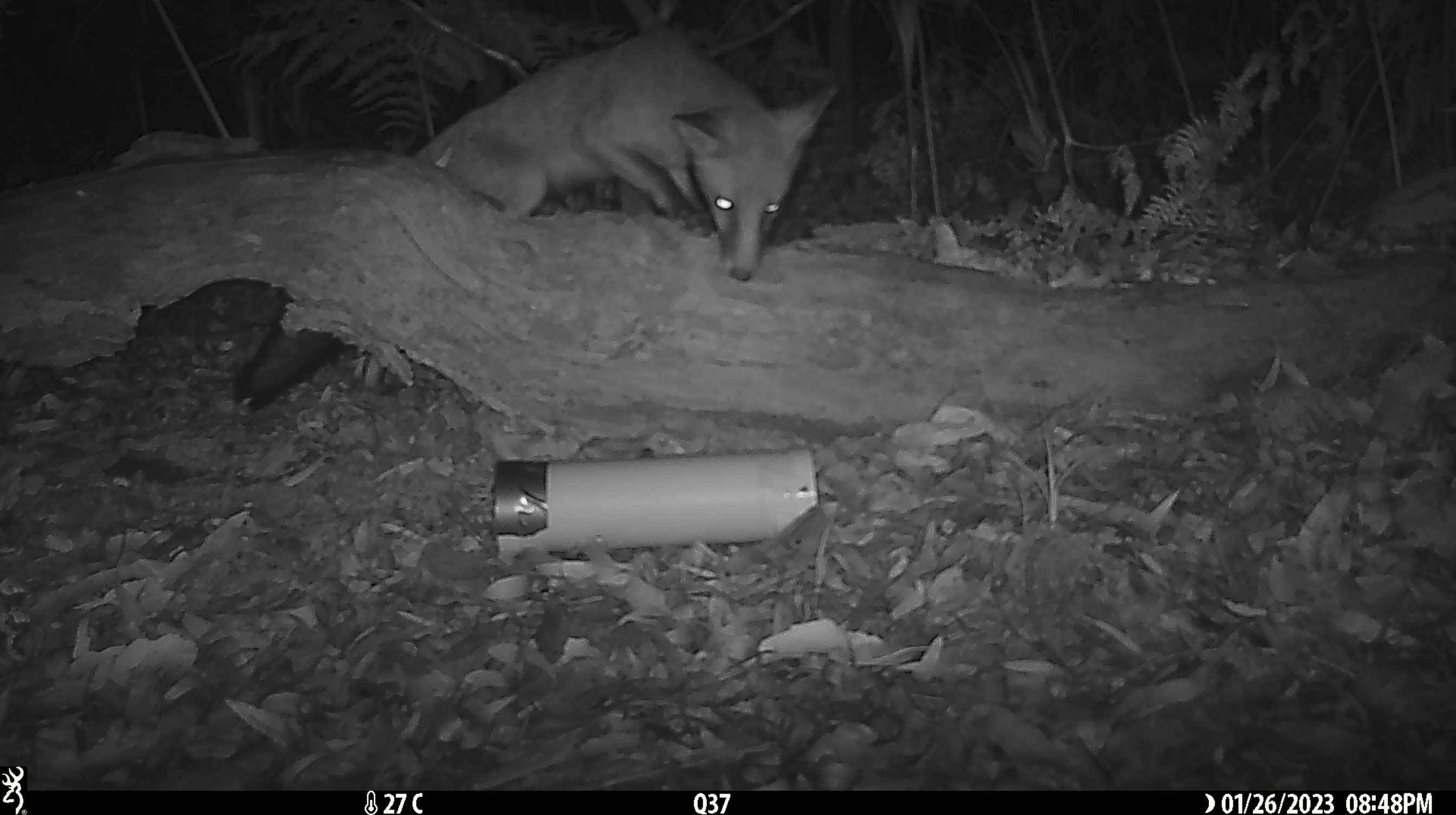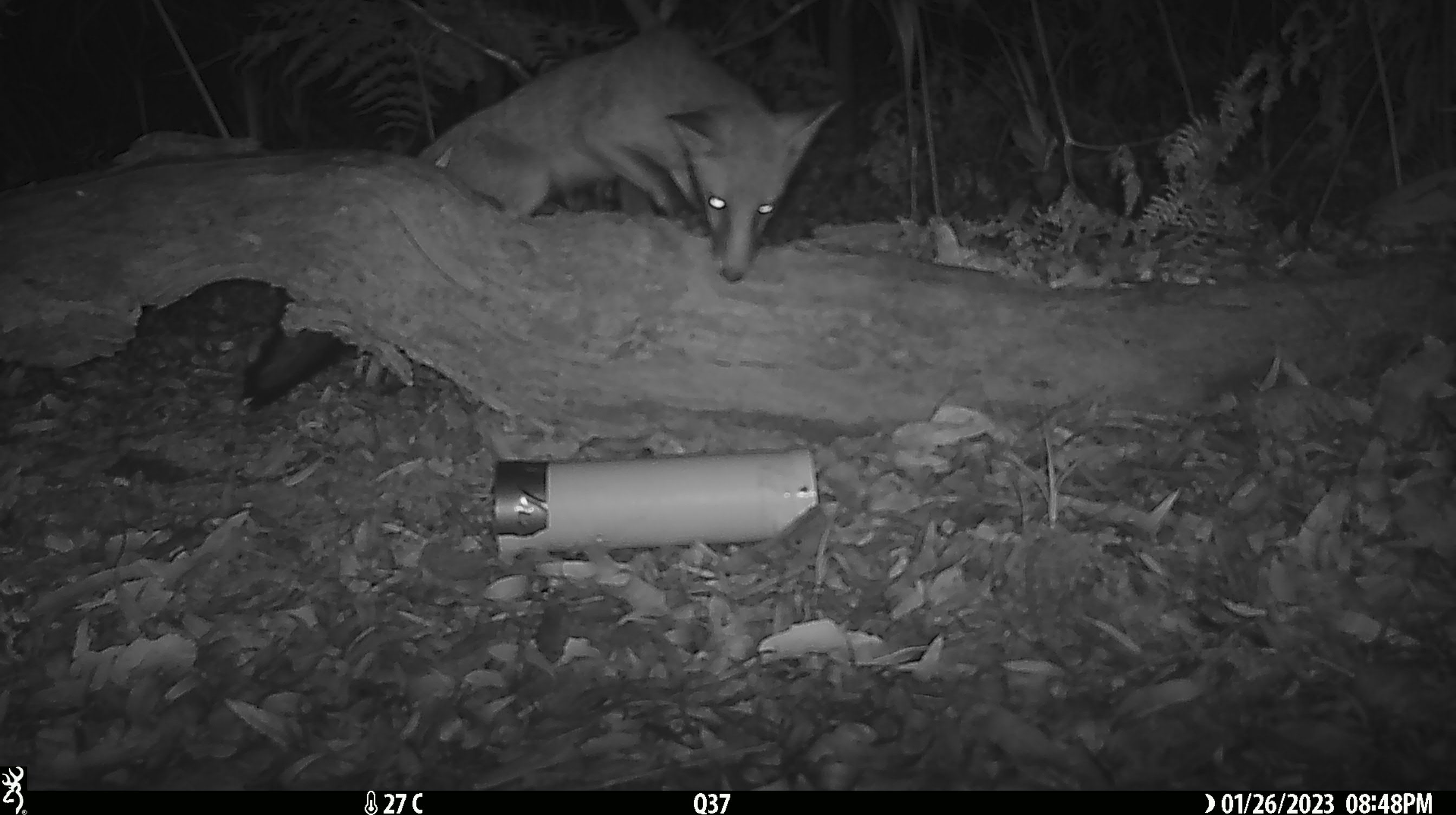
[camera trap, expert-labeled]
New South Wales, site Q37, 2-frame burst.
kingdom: Animalia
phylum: Chordata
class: Mammalia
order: Carnivora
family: Canidae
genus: Vulpes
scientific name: Vulpes vulpes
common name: red fox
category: fox